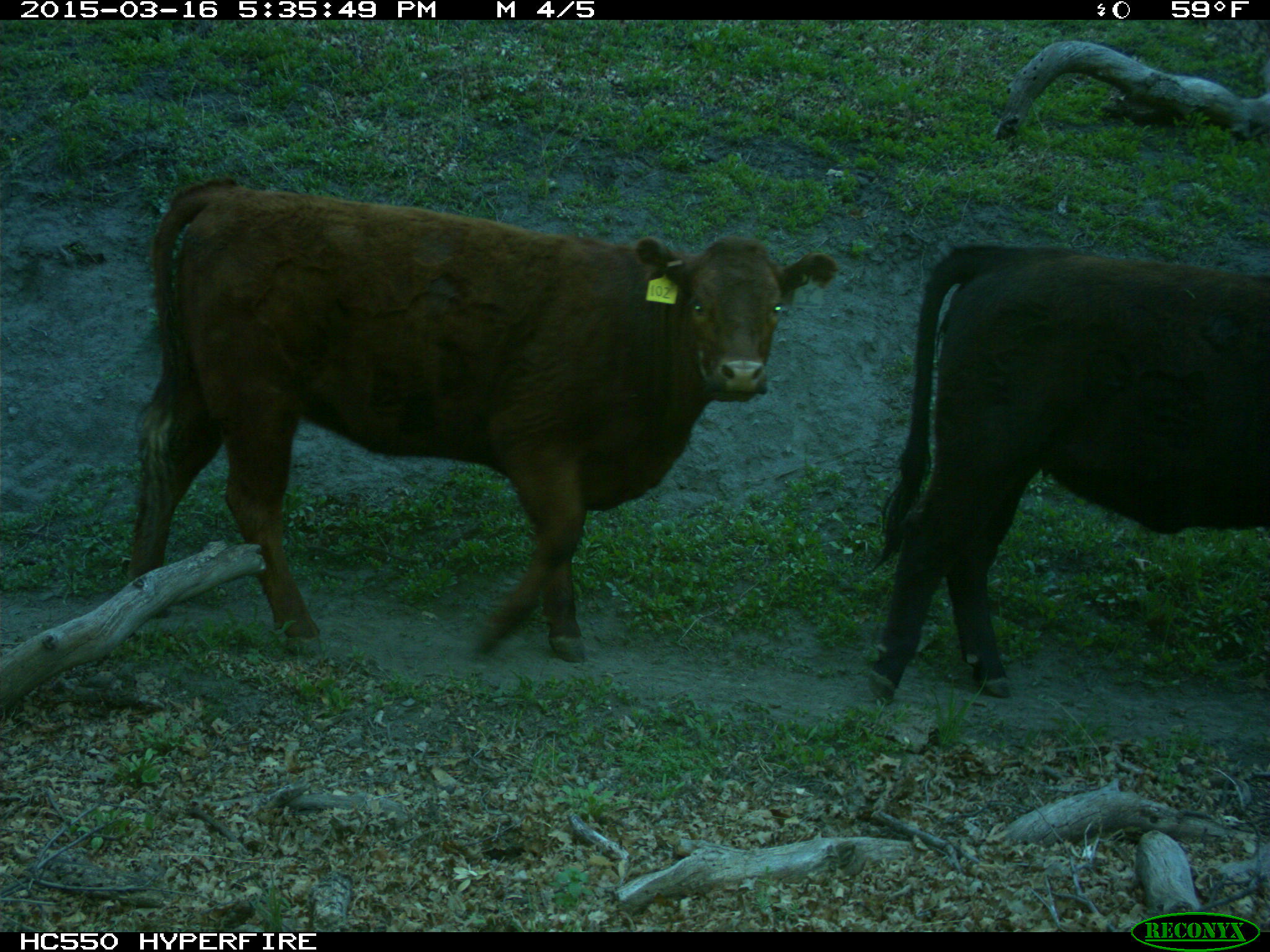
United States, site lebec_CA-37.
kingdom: Animalia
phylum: Chordata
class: Mammalia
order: Artiodactyla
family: Bovidae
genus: Bos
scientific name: Bos taurus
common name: domestic cow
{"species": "Bos taurus (domestic cow)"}